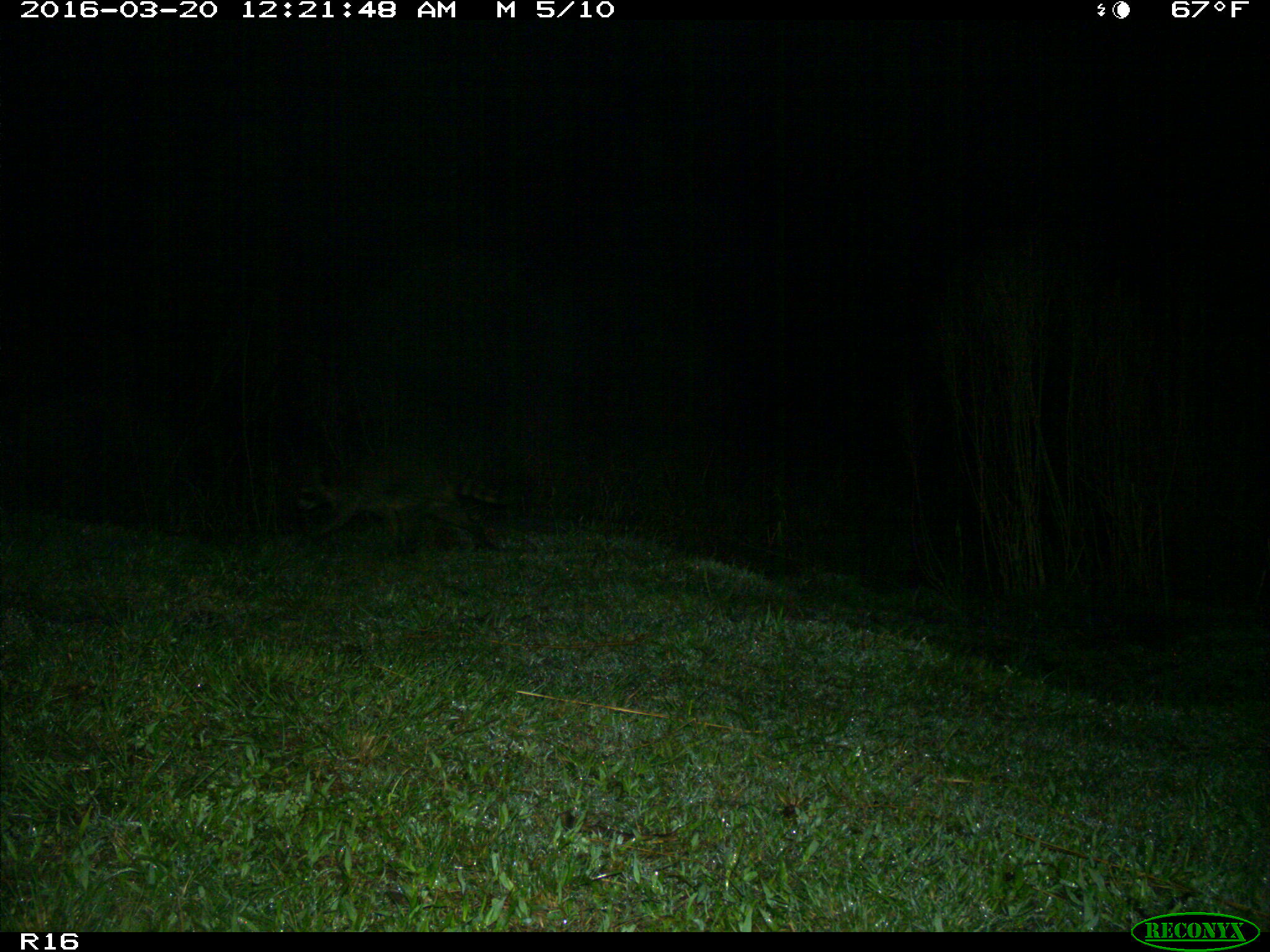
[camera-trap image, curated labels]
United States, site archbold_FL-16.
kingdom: Animalia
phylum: Chordata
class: Mammalia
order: Carnivora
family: Procyonidae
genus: Procyon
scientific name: Procyon lotor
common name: common raccoon